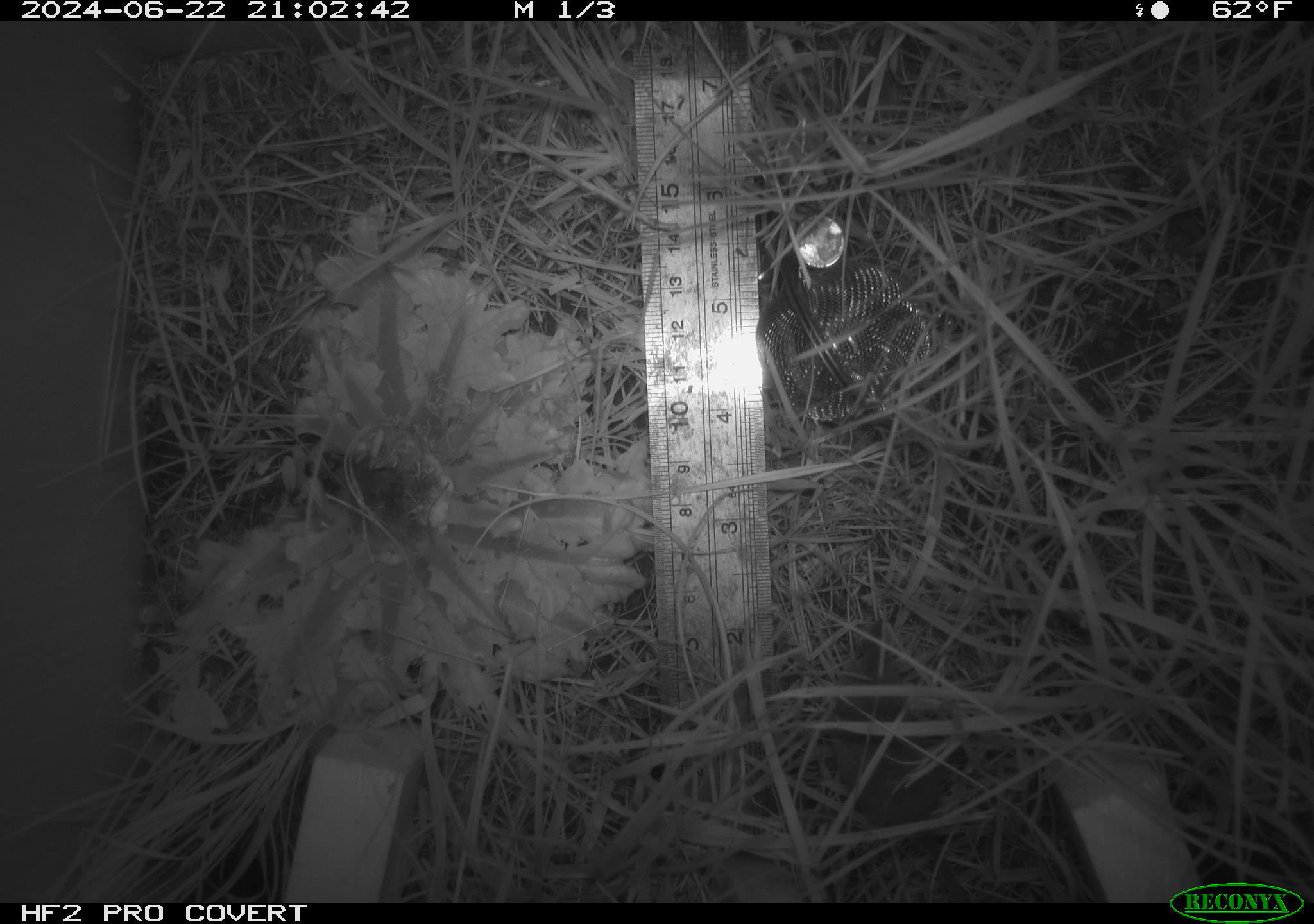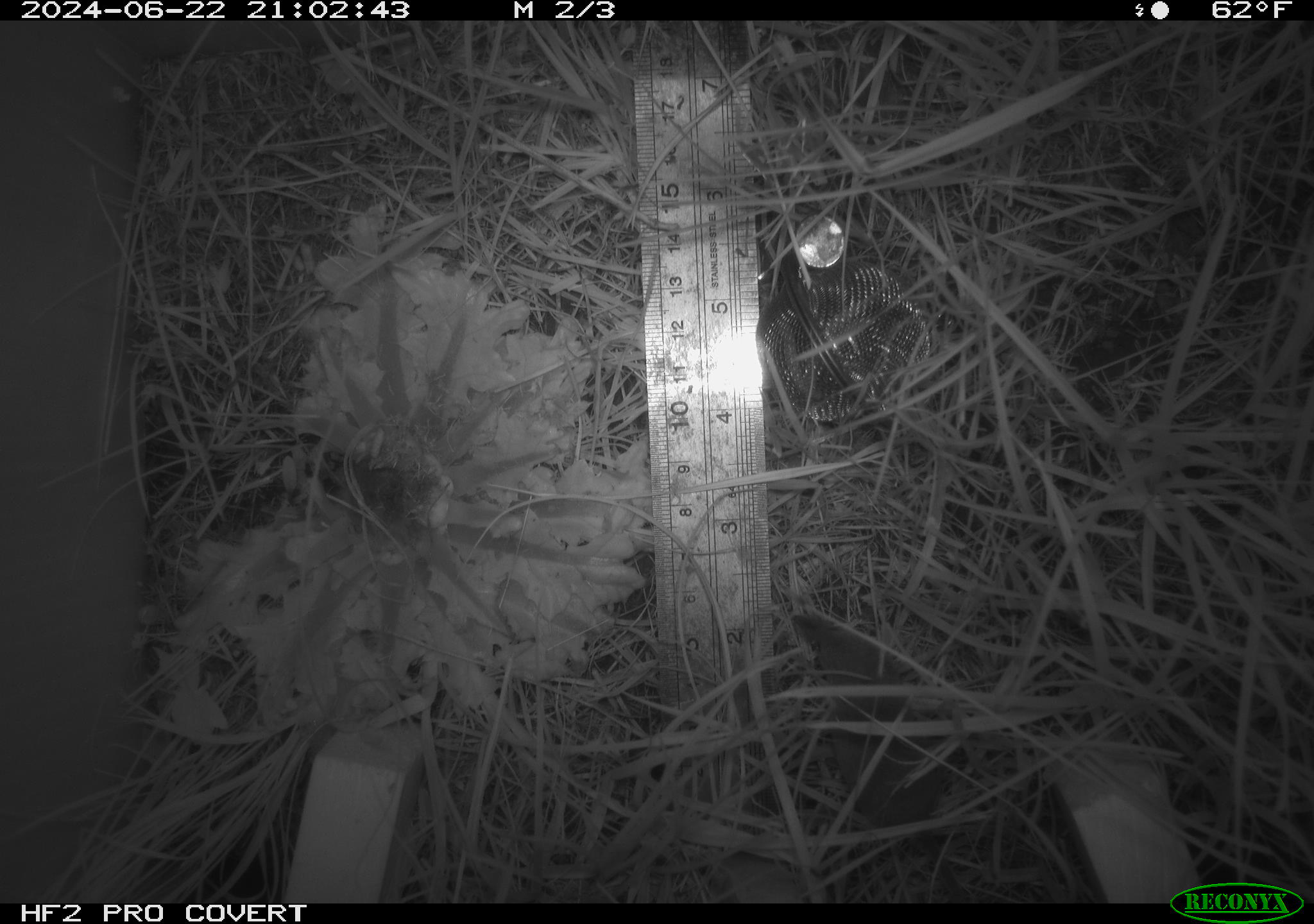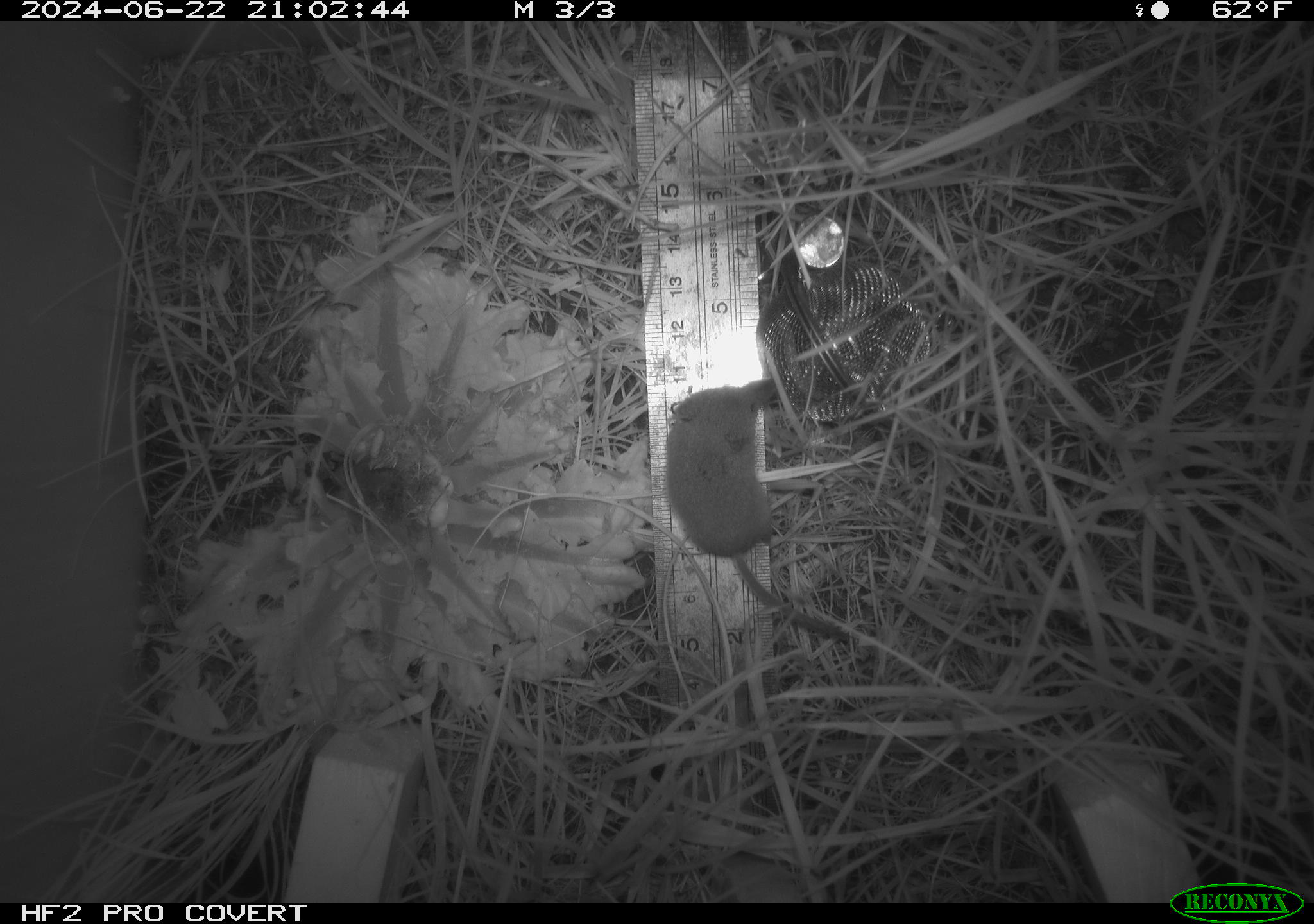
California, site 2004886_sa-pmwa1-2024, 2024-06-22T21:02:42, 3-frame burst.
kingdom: Animalia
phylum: Chordata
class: Mammalia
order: Eulipotyphla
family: Soricidae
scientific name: Soricidae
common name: shrews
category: soricidae family